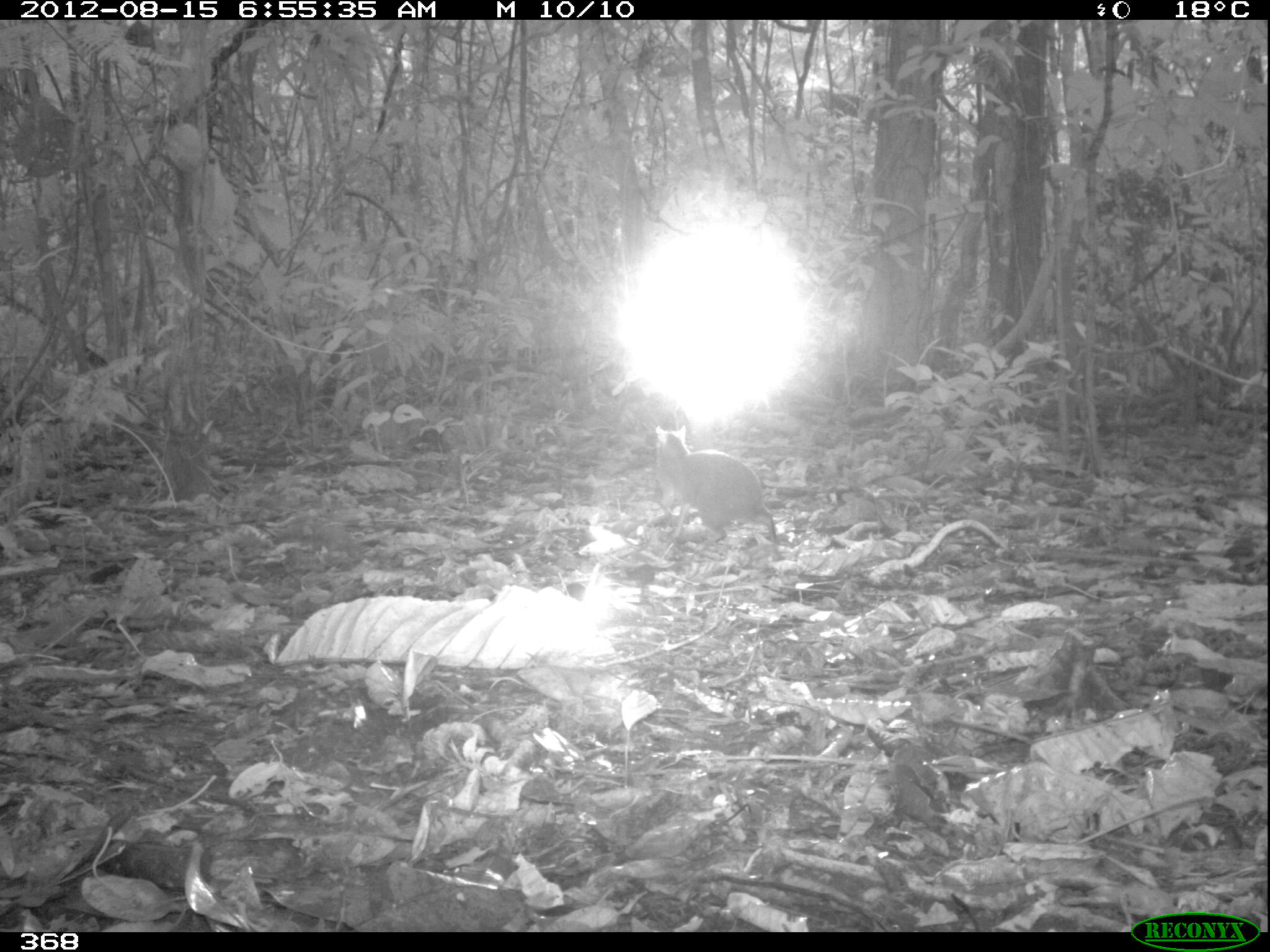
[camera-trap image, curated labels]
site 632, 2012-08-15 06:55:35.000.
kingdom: Animalia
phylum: Chordata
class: Mammalia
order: Rodentia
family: Dasyproctidae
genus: Dasyprocta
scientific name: Dasyprocta punctata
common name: central american agouti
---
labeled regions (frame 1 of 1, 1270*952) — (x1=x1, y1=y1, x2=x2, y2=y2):
dasyprocta punctata: (x1=654, y1=426, x2=777, y2=546)